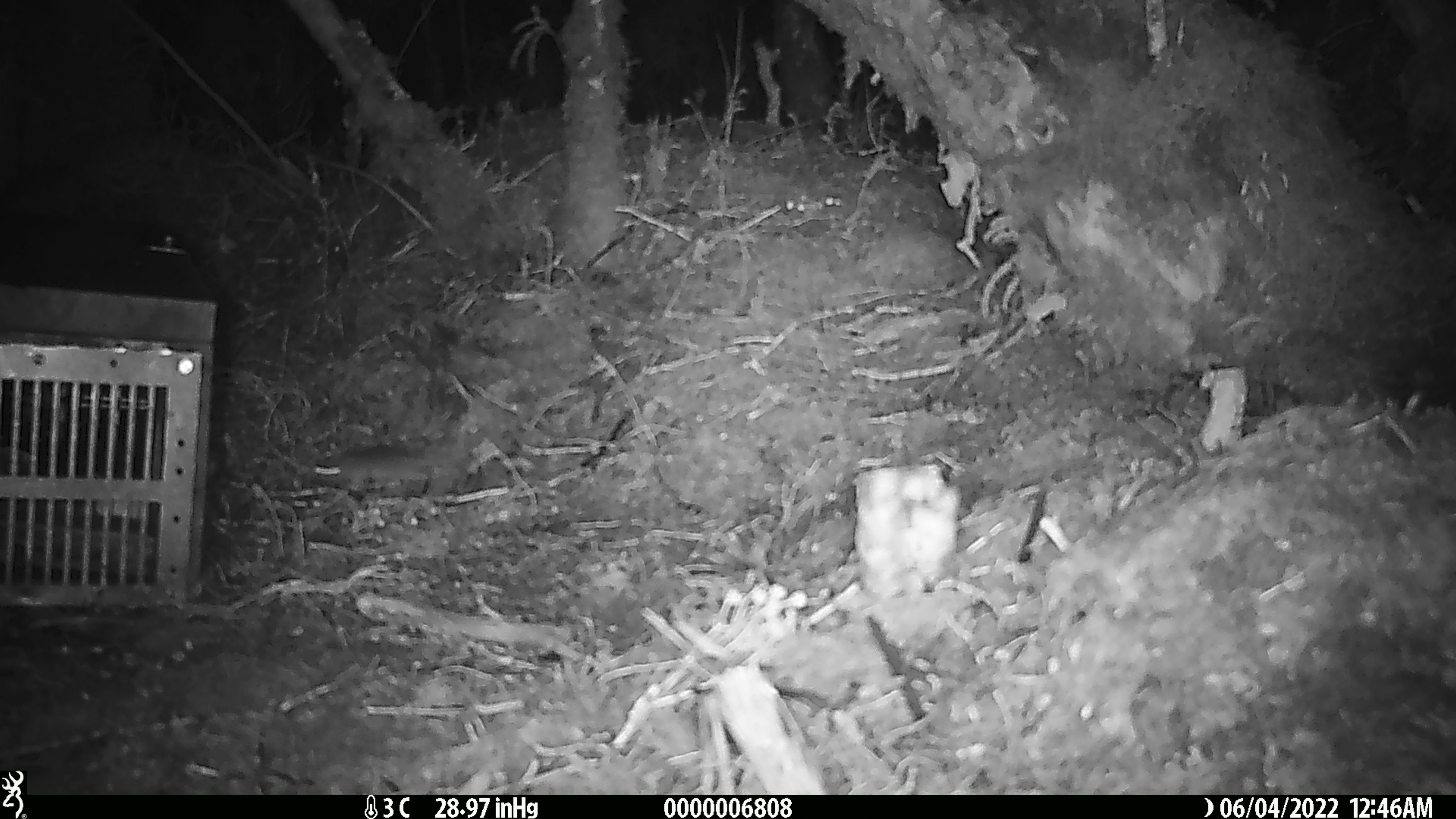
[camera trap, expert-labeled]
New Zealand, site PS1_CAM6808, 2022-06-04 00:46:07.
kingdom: Animalia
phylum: Chordata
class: Mammalia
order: Rodentia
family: Muridae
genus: Mus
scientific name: Mus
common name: mouse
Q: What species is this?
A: Mouse (Mus).